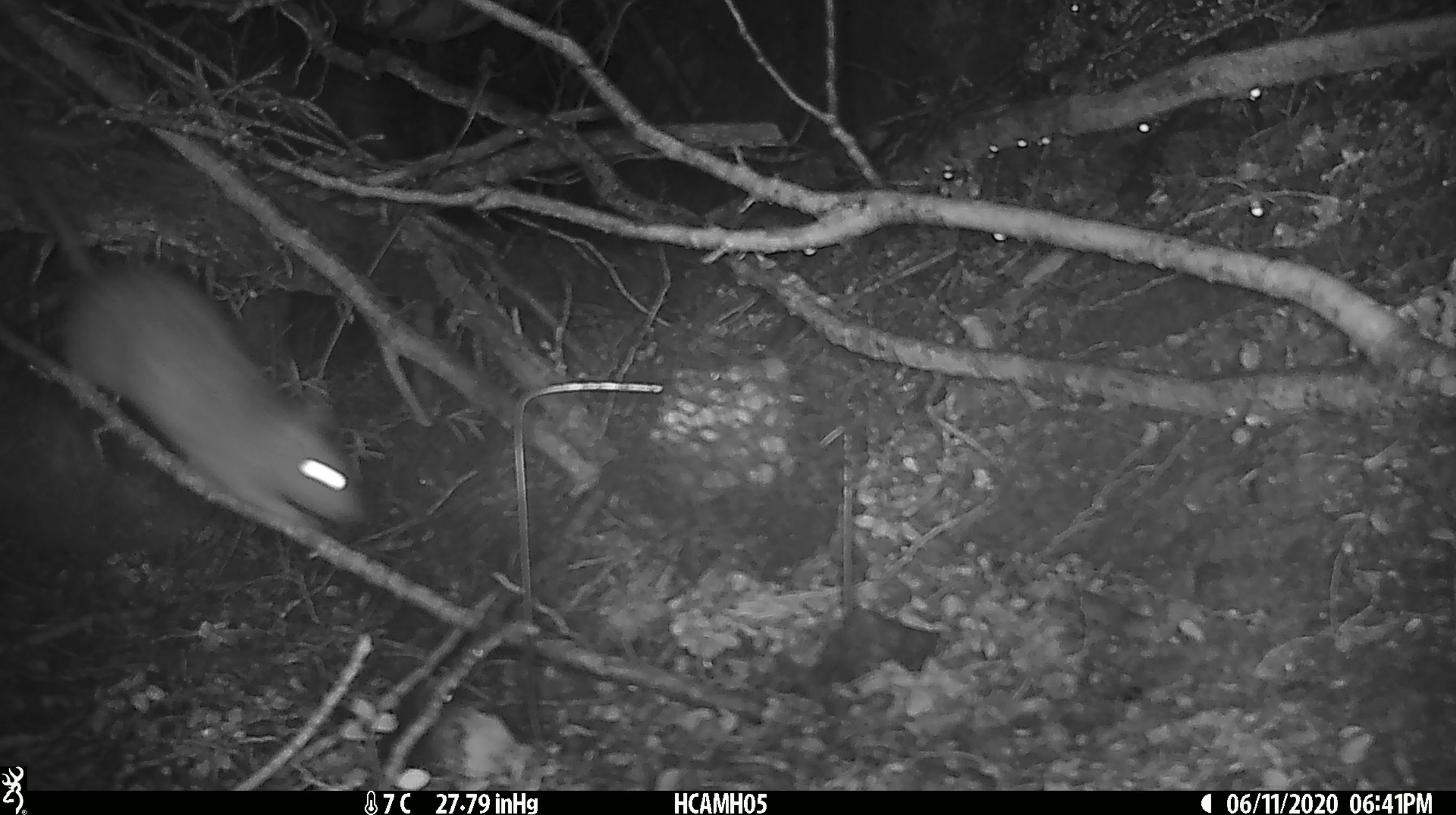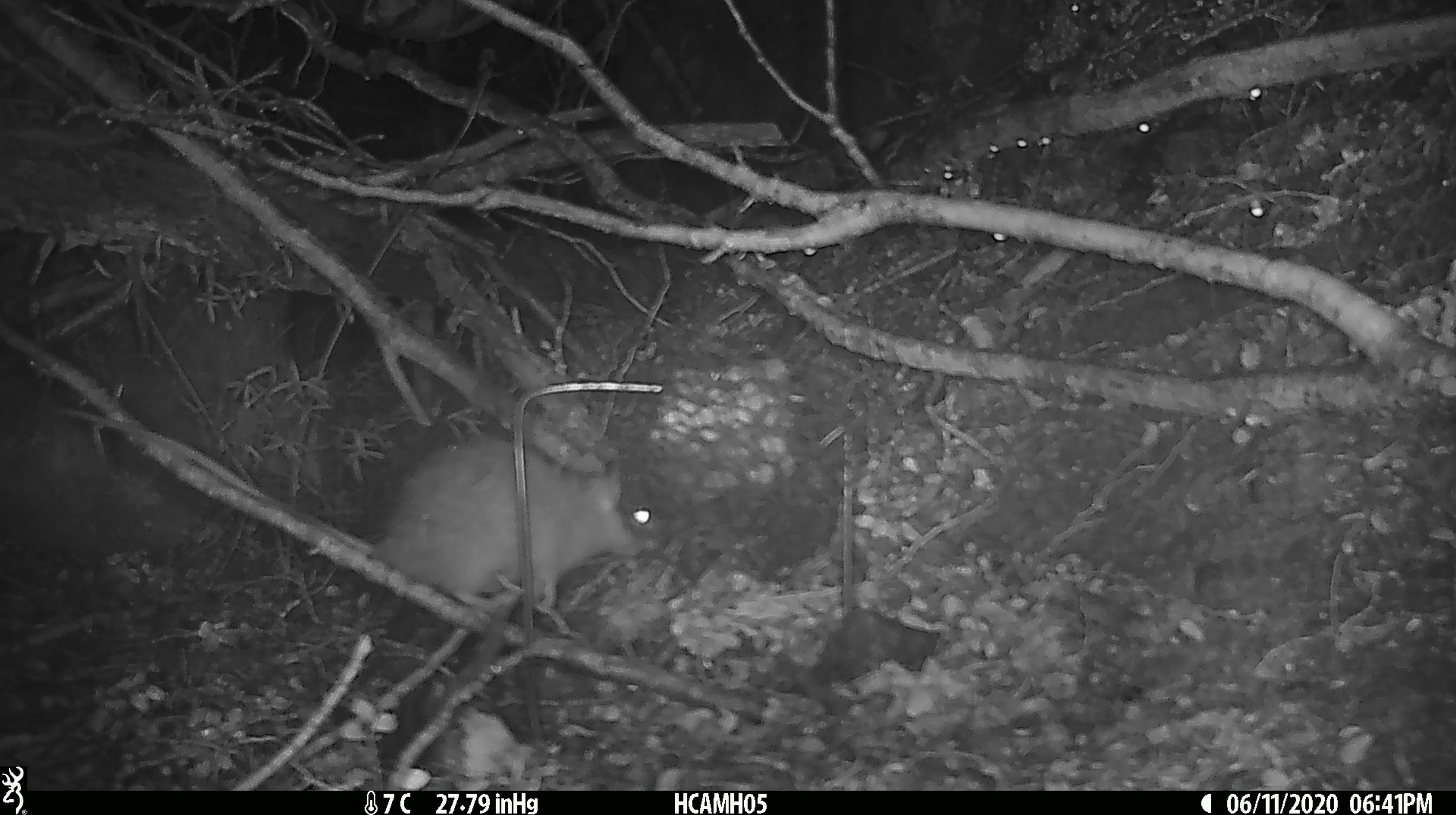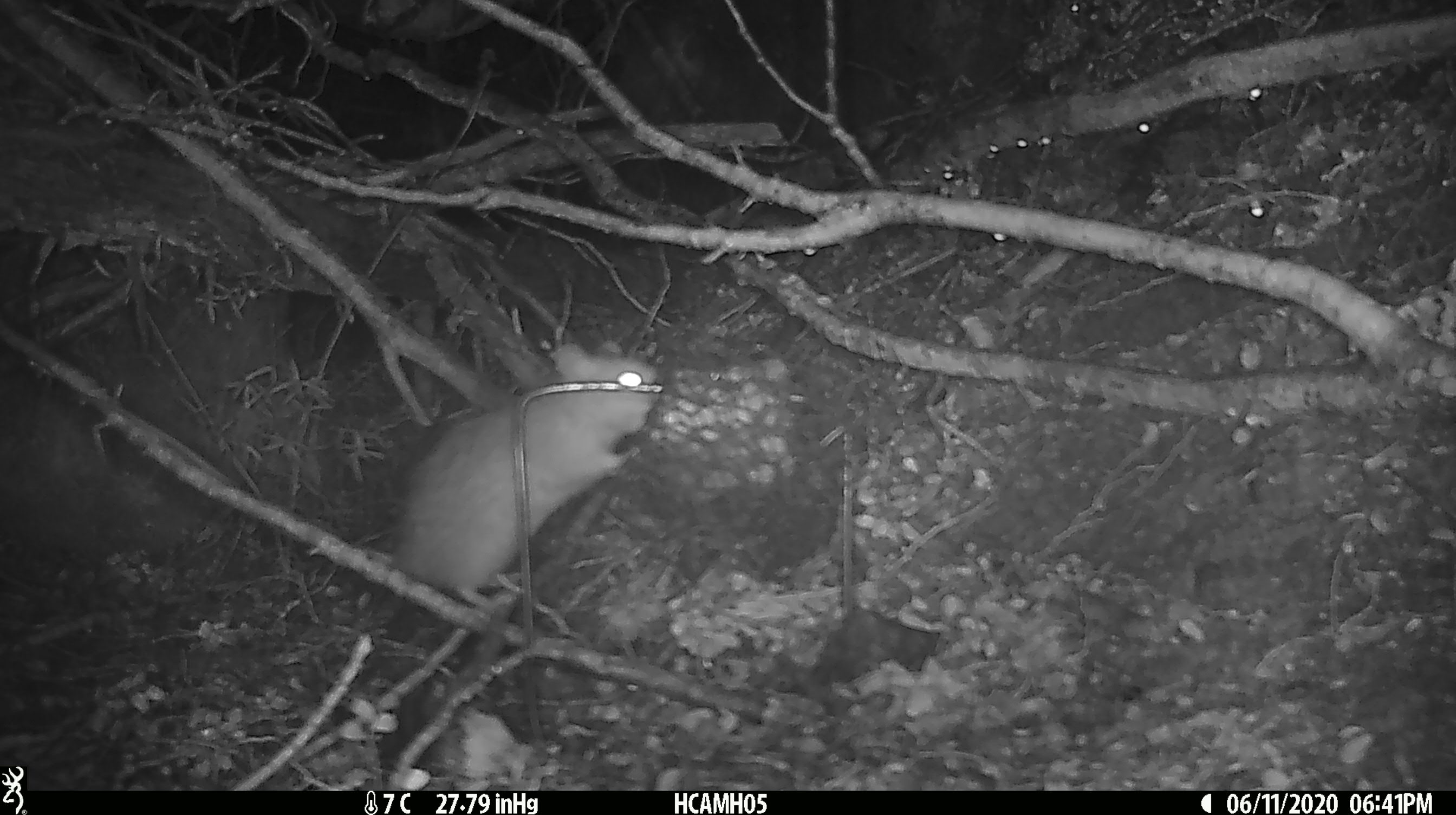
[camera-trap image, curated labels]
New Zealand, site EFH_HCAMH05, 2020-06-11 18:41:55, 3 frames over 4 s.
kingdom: Animalia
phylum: Chordata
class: Mammalia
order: Rodentia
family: Muridae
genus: Rattus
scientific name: Rattus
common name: rat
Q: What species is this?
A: Rat (Rattus).